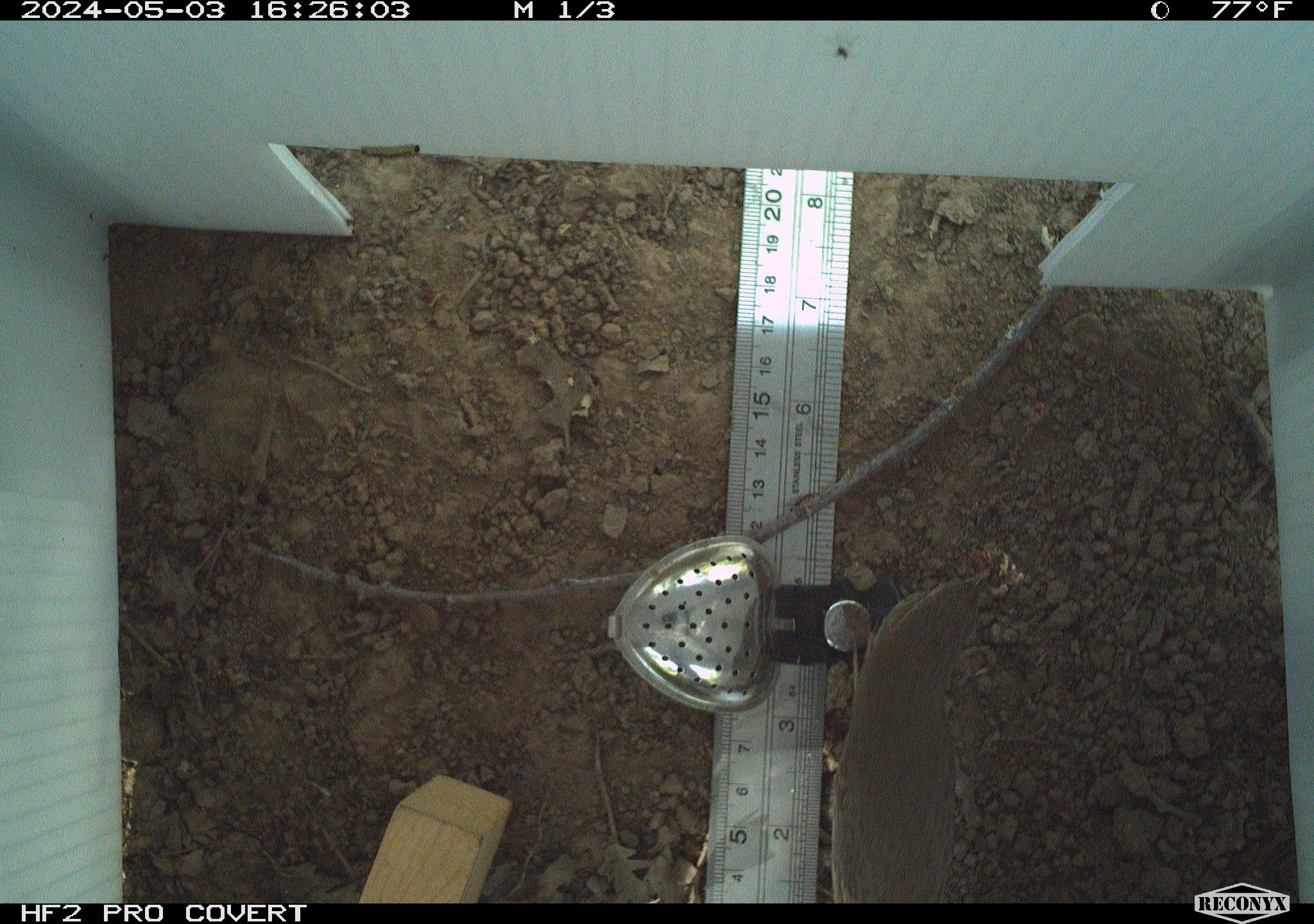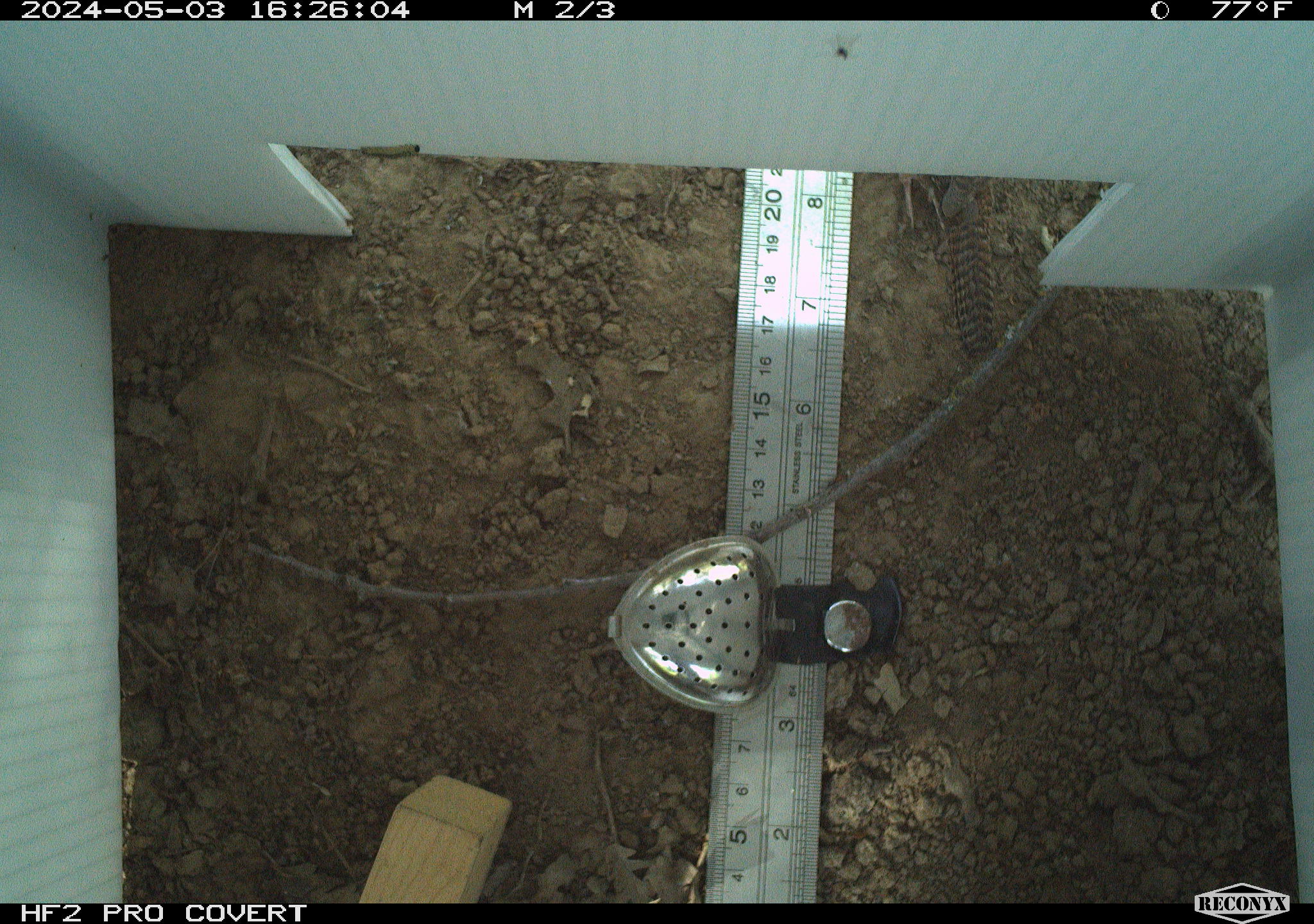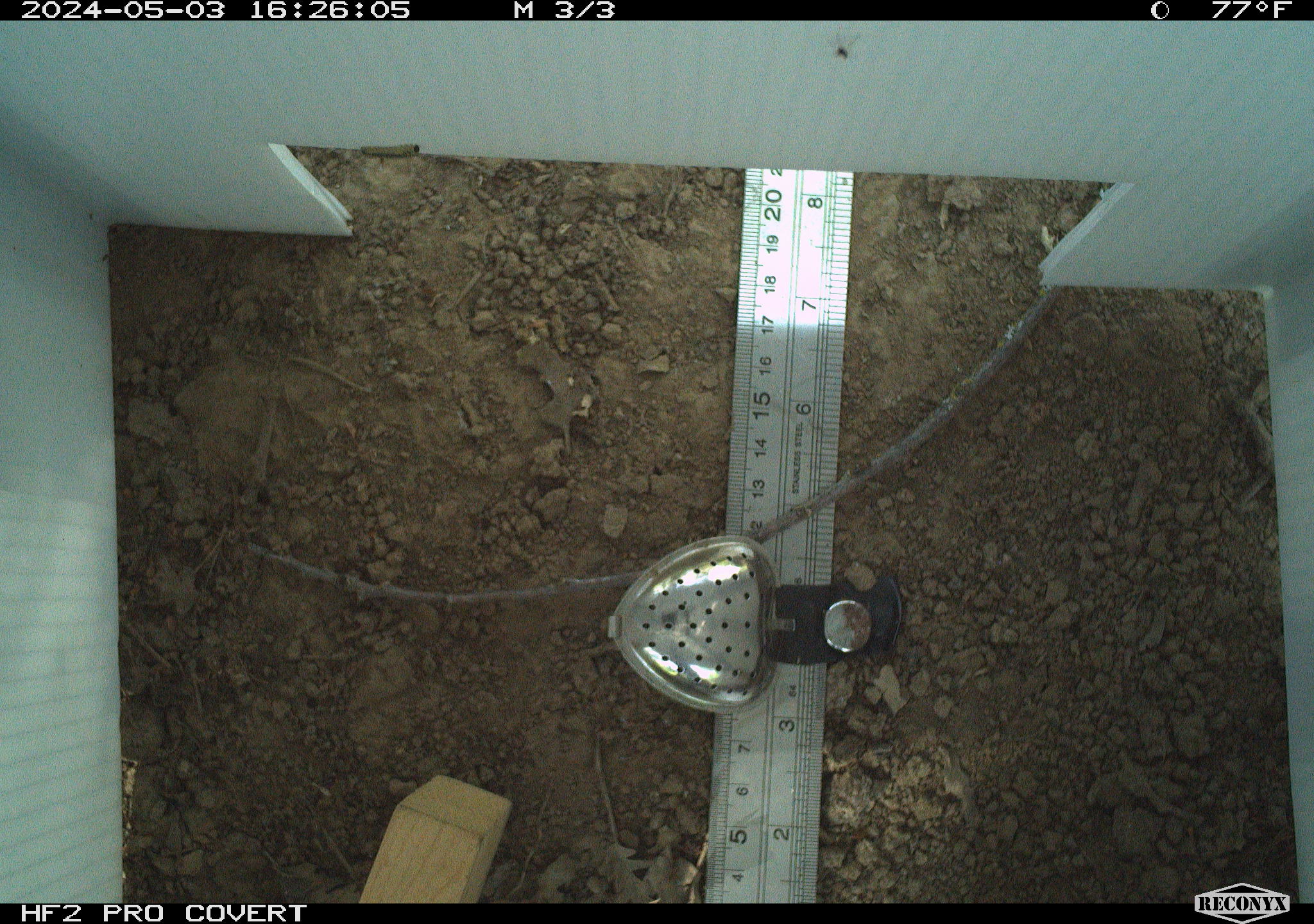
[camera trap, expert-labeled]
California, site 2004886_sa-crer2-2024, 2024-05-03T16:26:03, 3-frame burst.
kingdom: Animalia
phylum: Chordata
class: Aves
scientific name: Aves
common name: bird